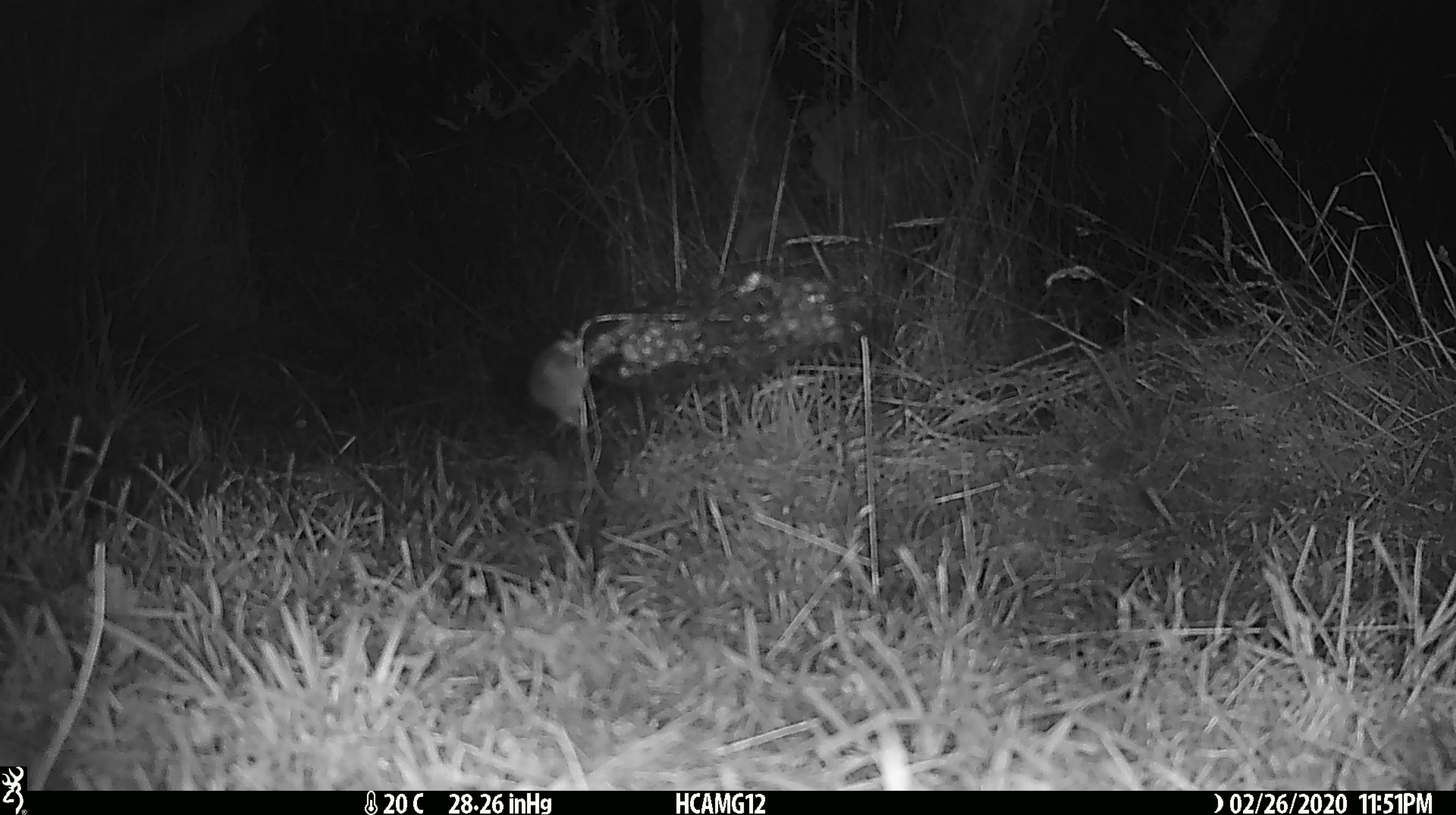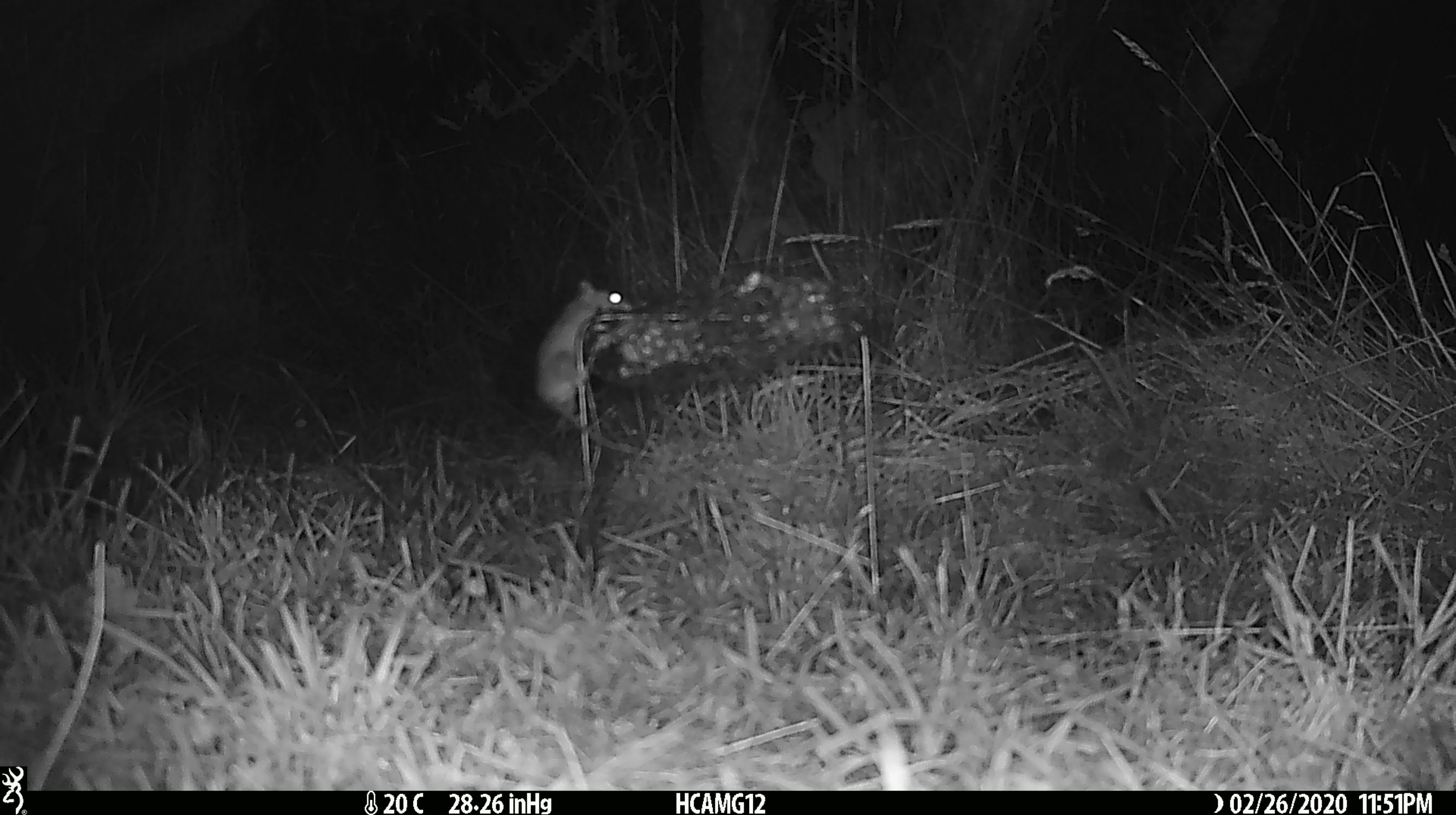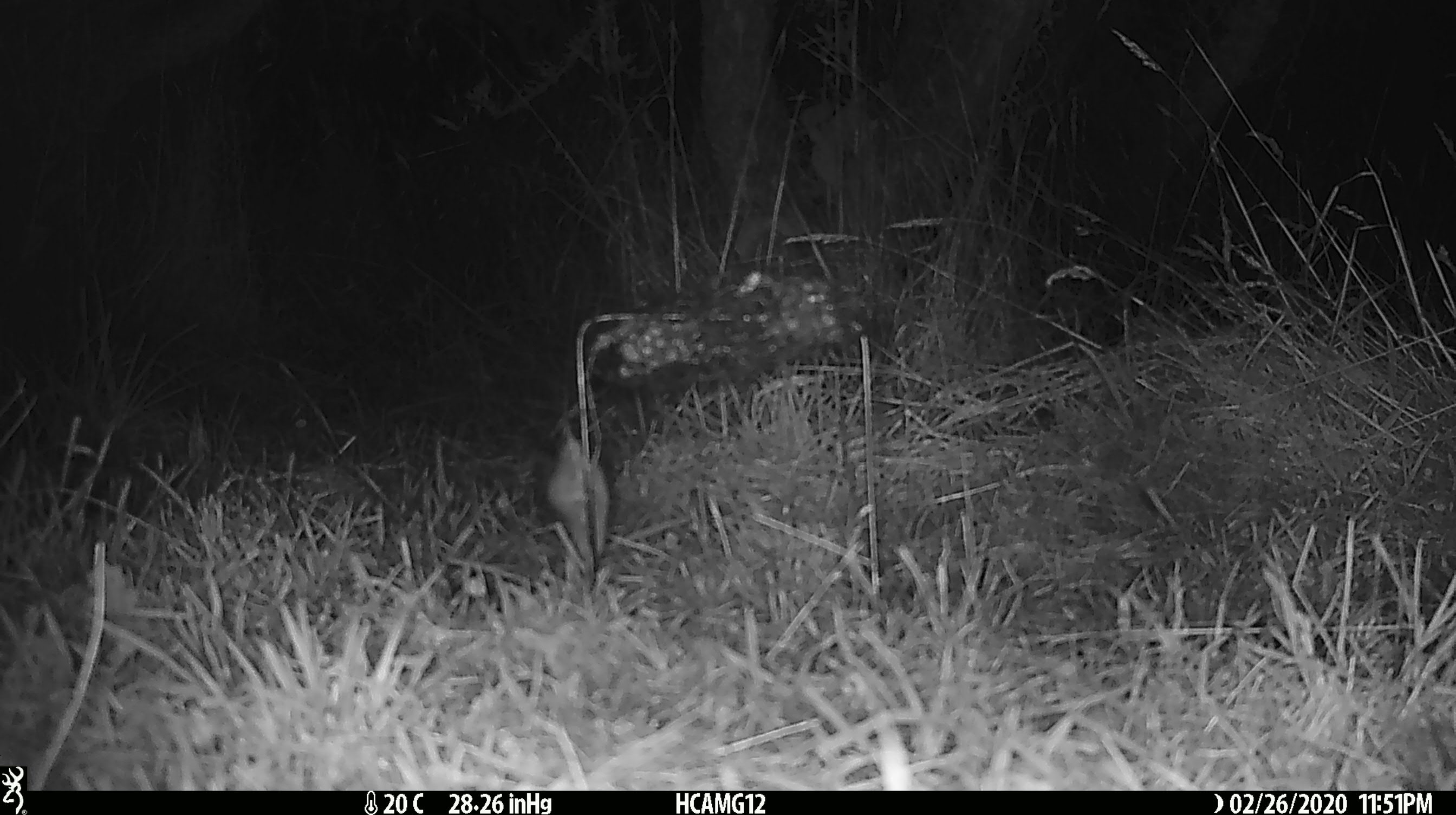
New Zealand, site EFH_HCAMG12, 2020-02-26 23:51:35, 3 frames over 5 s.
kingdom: Animalia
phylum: Chordata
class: Mammalia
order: Rodentia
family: Muridae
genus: Mus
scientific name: Mus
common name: mouse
Mouse (Mus).